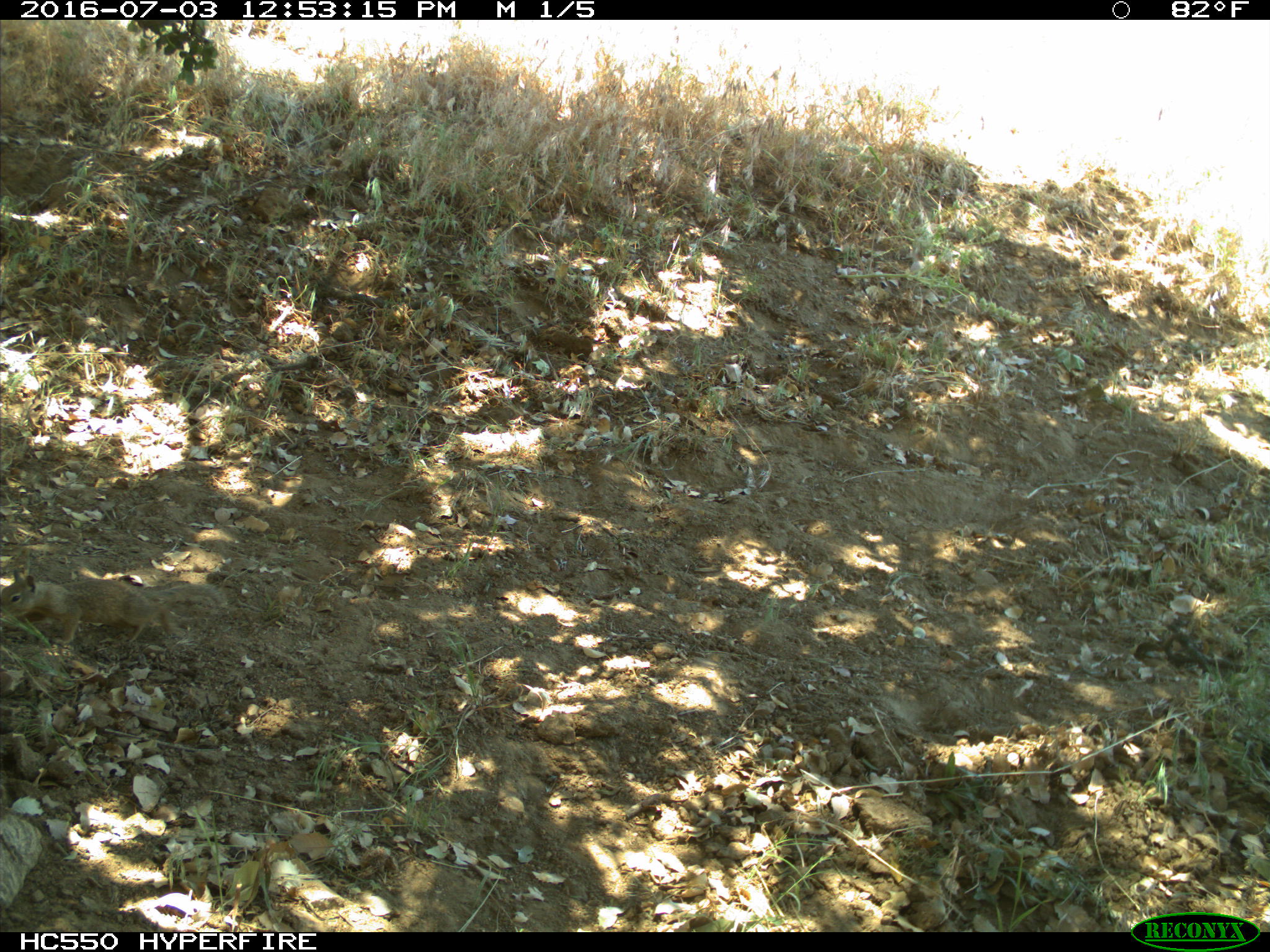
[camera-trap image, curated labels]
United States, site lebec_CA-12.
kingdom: Animalia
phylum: Chordata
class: Mammalia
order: Rodentia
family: Sciuridae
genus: Otospermophilus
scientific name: Otospermophilus beecheyi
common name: california ground squirrel